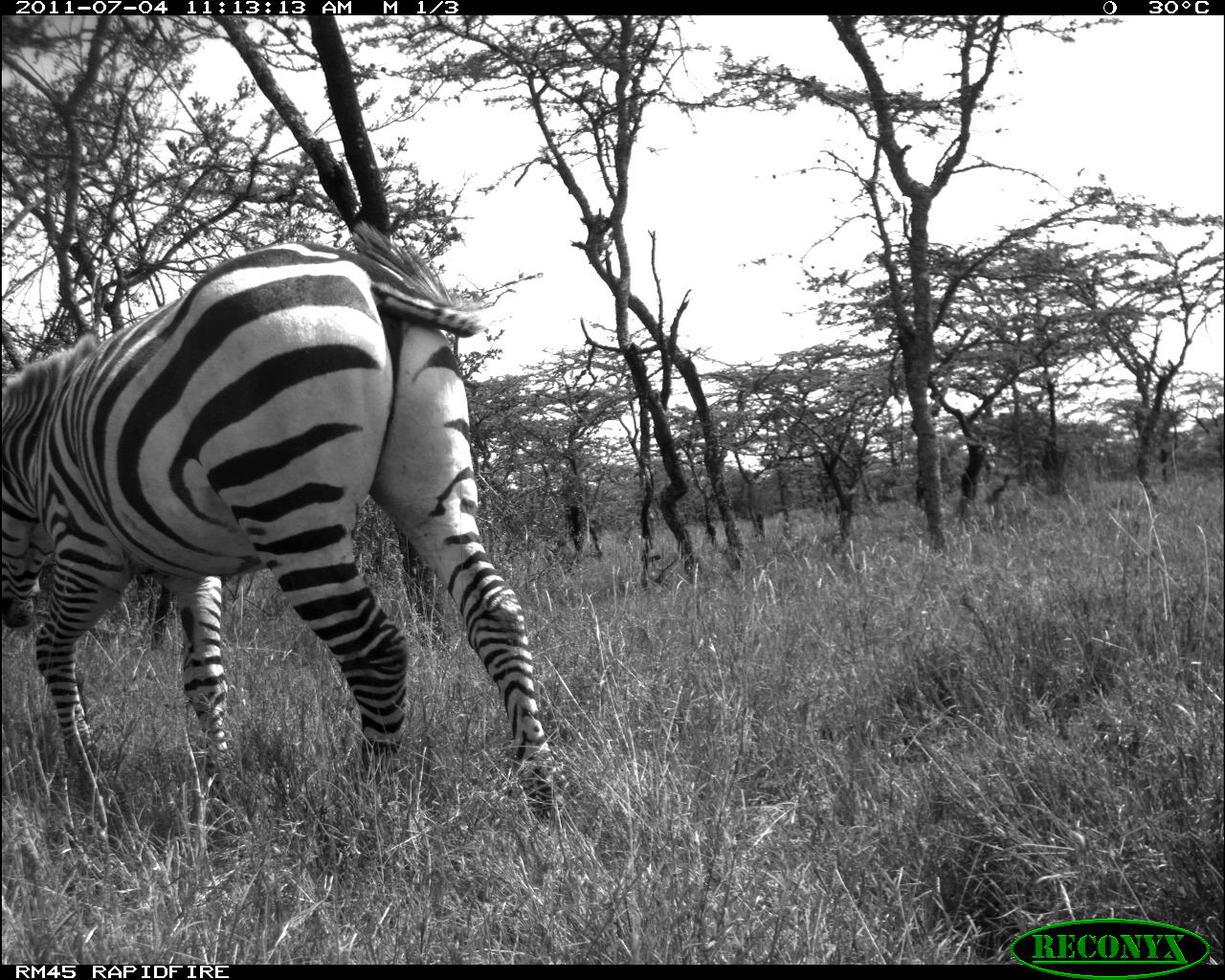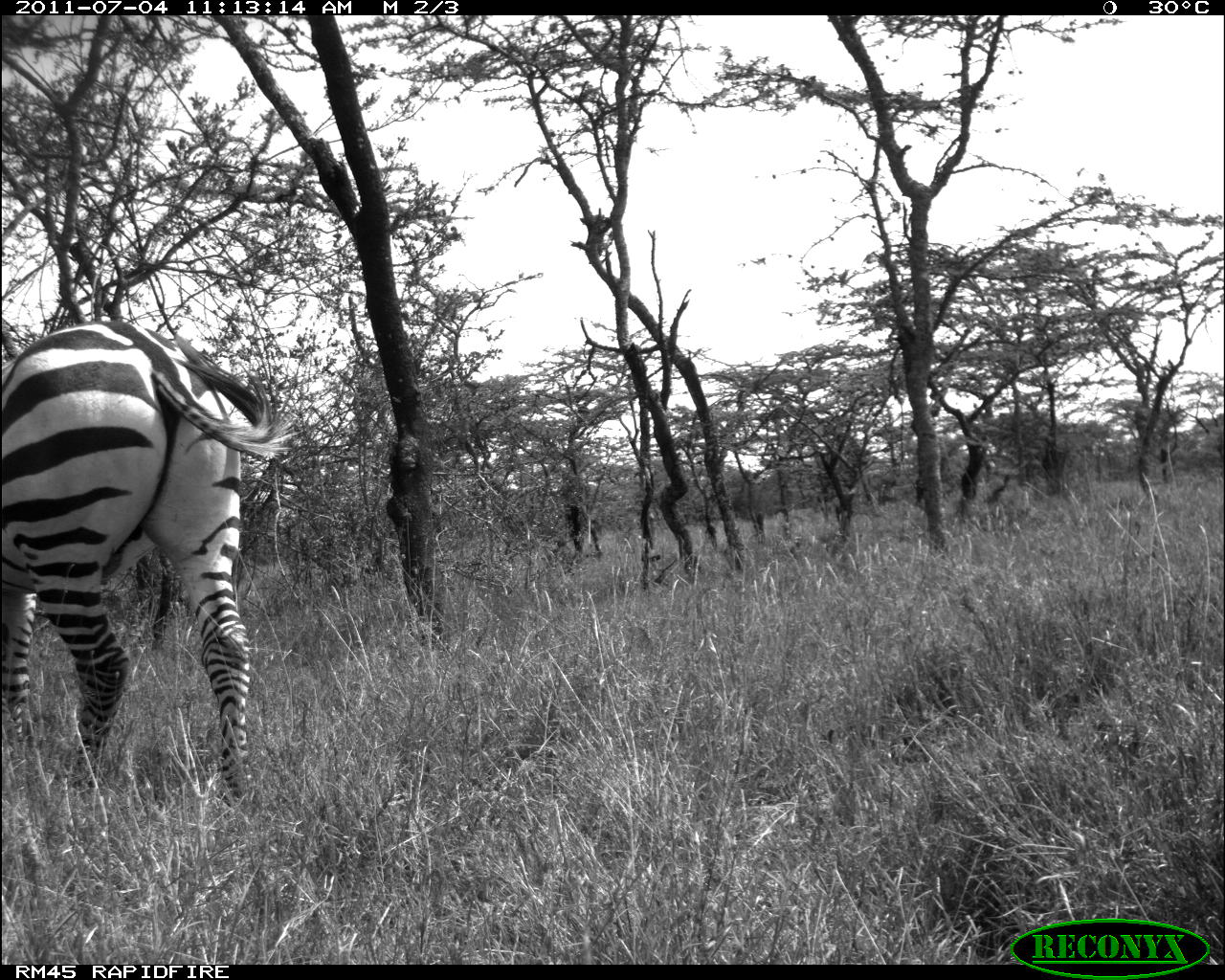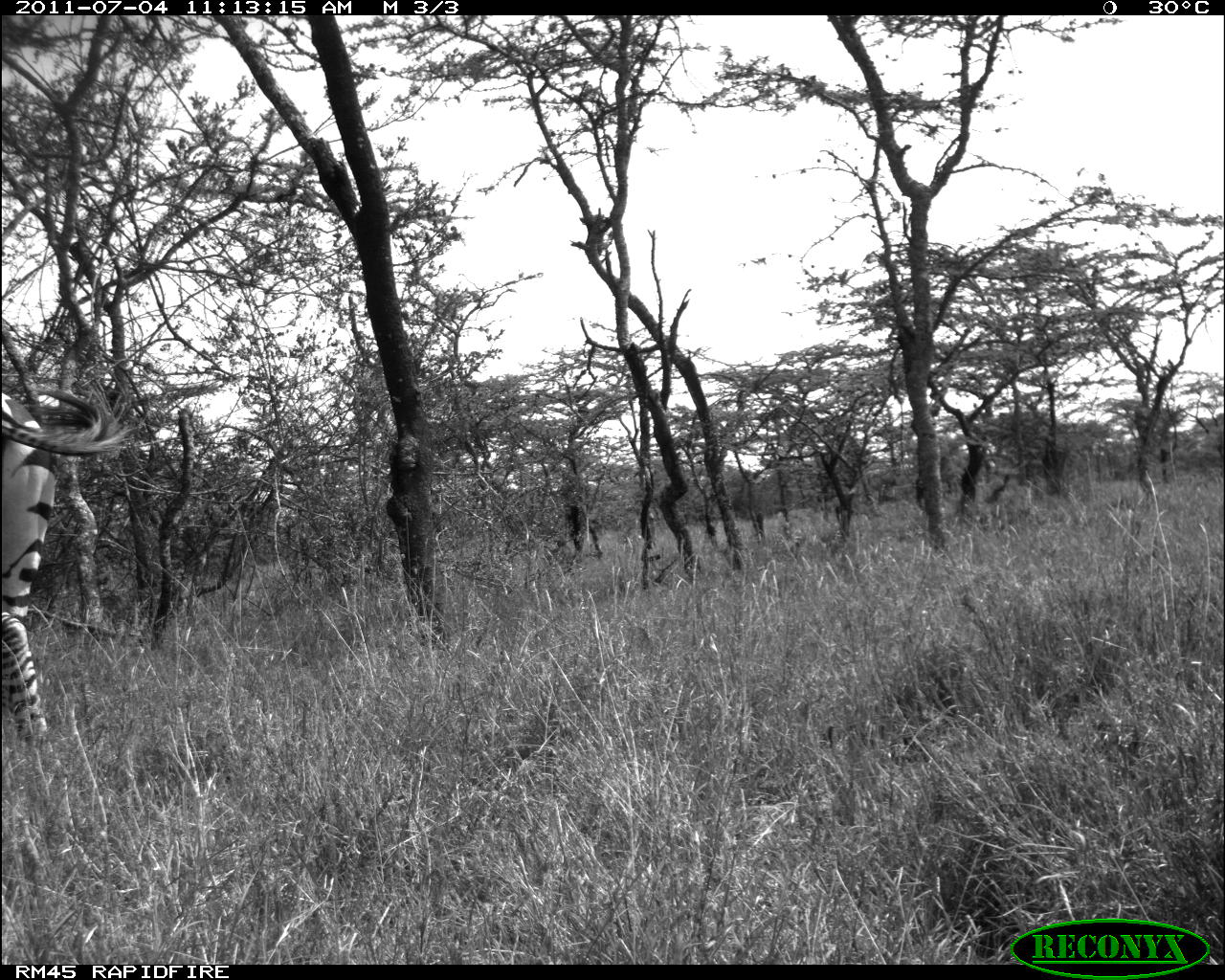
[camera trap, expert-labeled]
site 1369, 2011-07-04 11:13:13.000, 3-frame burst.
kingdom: Animalia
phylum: Chordata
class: Mammalia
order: Perissodactyla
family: Equidae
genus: Equus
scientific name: Equus quagga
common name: plains zebra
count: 1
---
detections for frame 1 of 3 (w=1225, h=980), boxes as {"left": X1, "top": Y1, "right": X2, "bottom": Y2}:
equus quagga: {"left": 2, "top": 221, "right": 564, "bottom": 827}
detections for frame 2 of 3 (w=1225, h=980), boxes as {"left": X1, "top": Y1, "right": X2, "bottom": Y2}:
equus quagga: {"left": 1, "top": 321, "right": 292, "bottom": 800}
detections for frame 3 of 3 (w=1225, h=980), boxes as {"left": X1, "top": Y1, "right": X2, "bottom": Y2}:
equus quagga: {"left": 3, "top": 366, "right": 145, "bottom": 764}